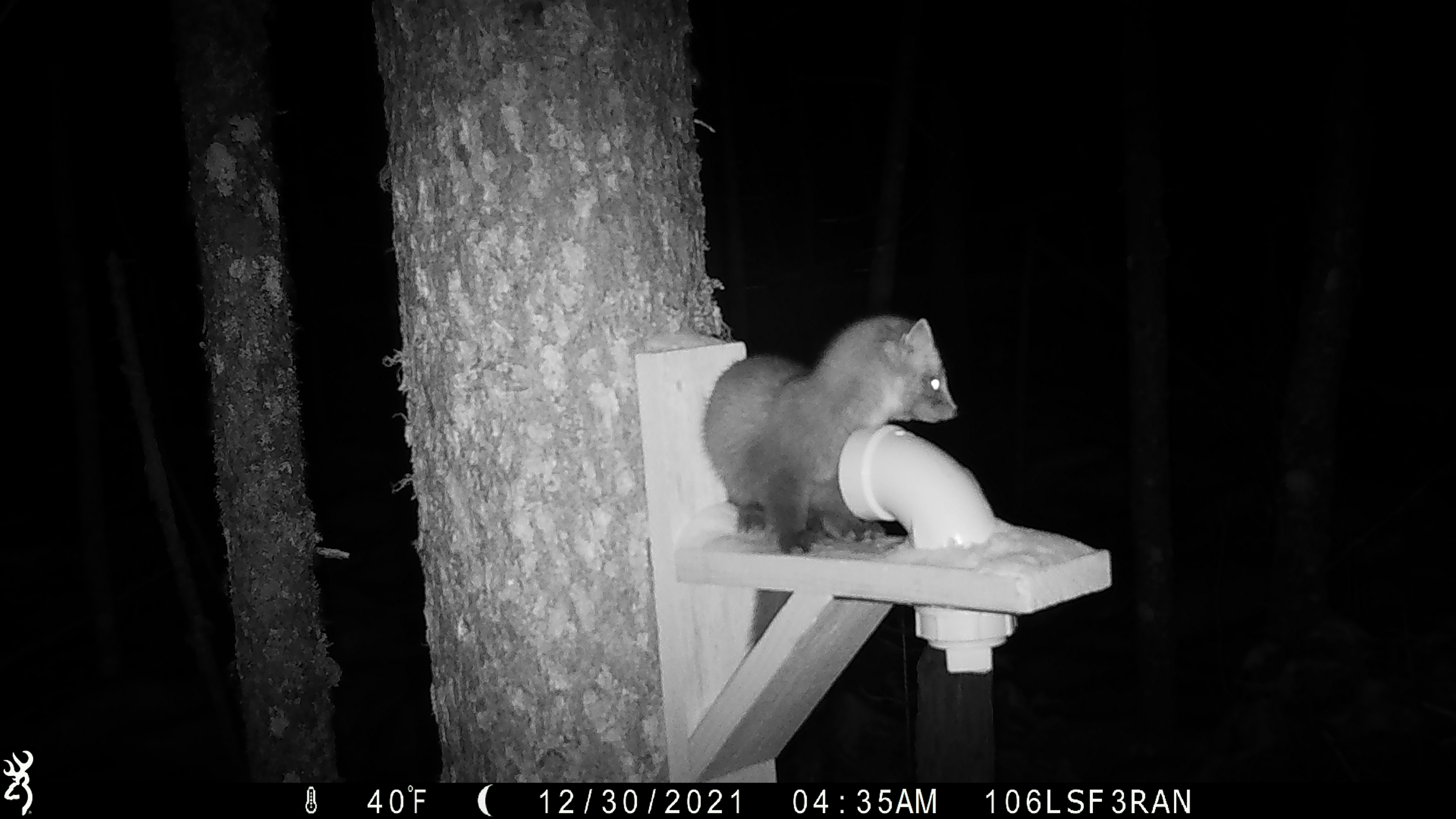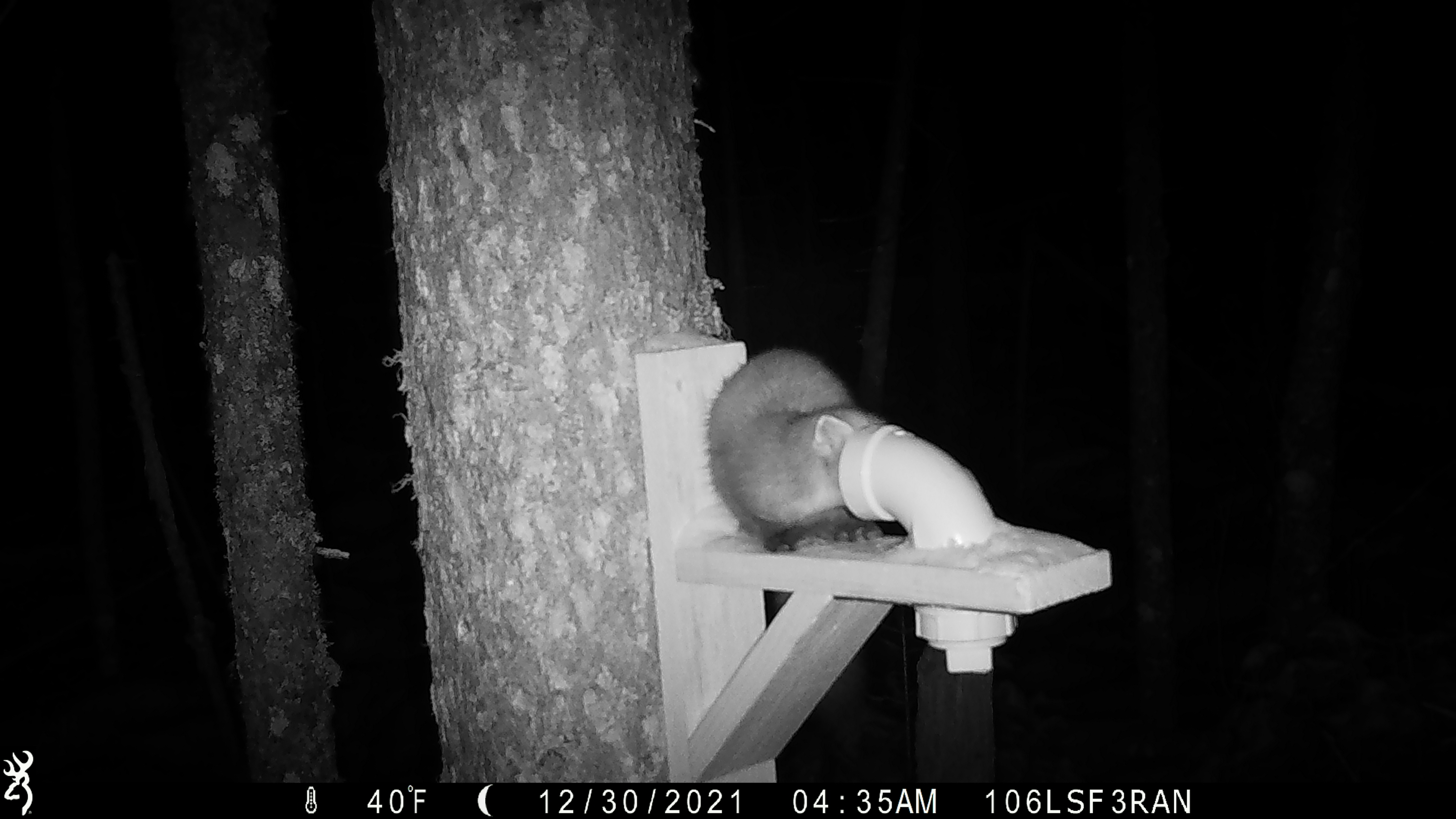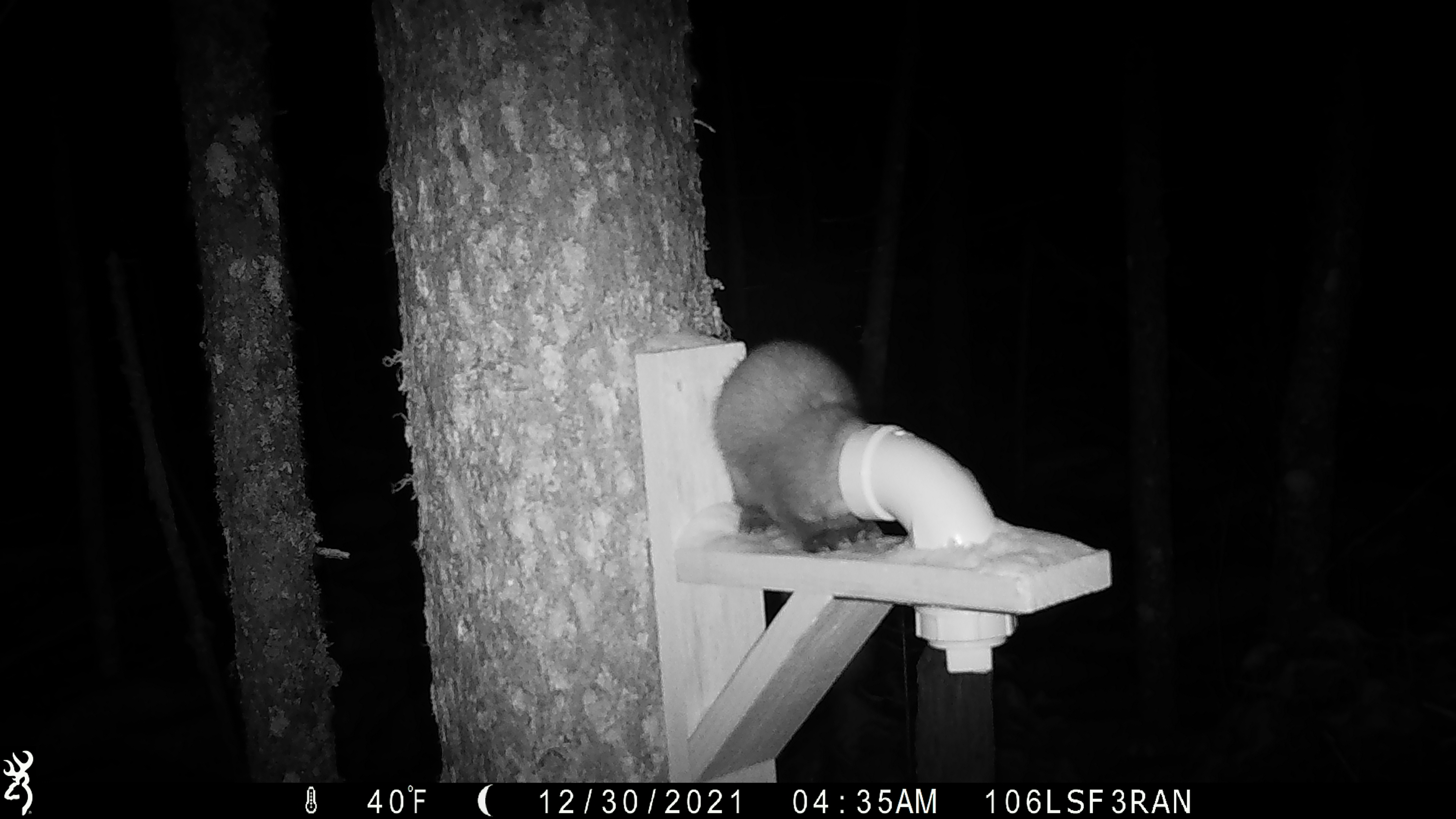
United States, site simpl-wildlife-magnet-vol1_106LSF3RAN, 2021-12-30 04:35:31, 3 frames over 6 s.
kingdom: Animalia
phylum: Chordata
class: Mammalia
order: Carnivora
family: Mustelidae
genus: Martes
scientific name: Martes americana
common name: american marten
American marten (Martes americana).